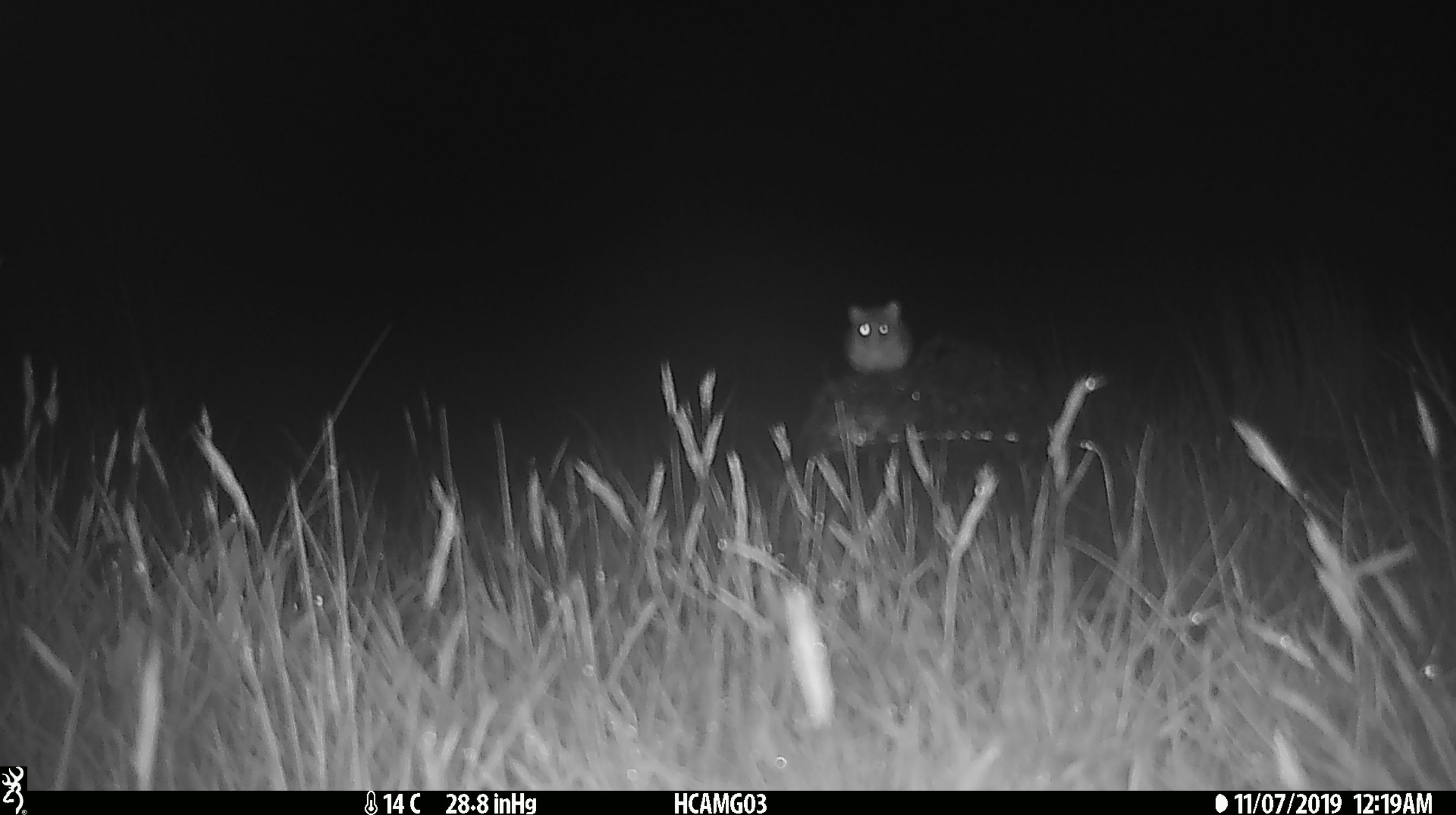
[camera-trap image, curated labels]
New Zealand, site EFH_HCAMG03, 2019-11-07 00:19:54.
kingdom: Animalia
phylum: Chordata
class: Mammalia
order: Rodentia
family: Muridae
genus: Mus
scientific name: Mus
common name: mouse